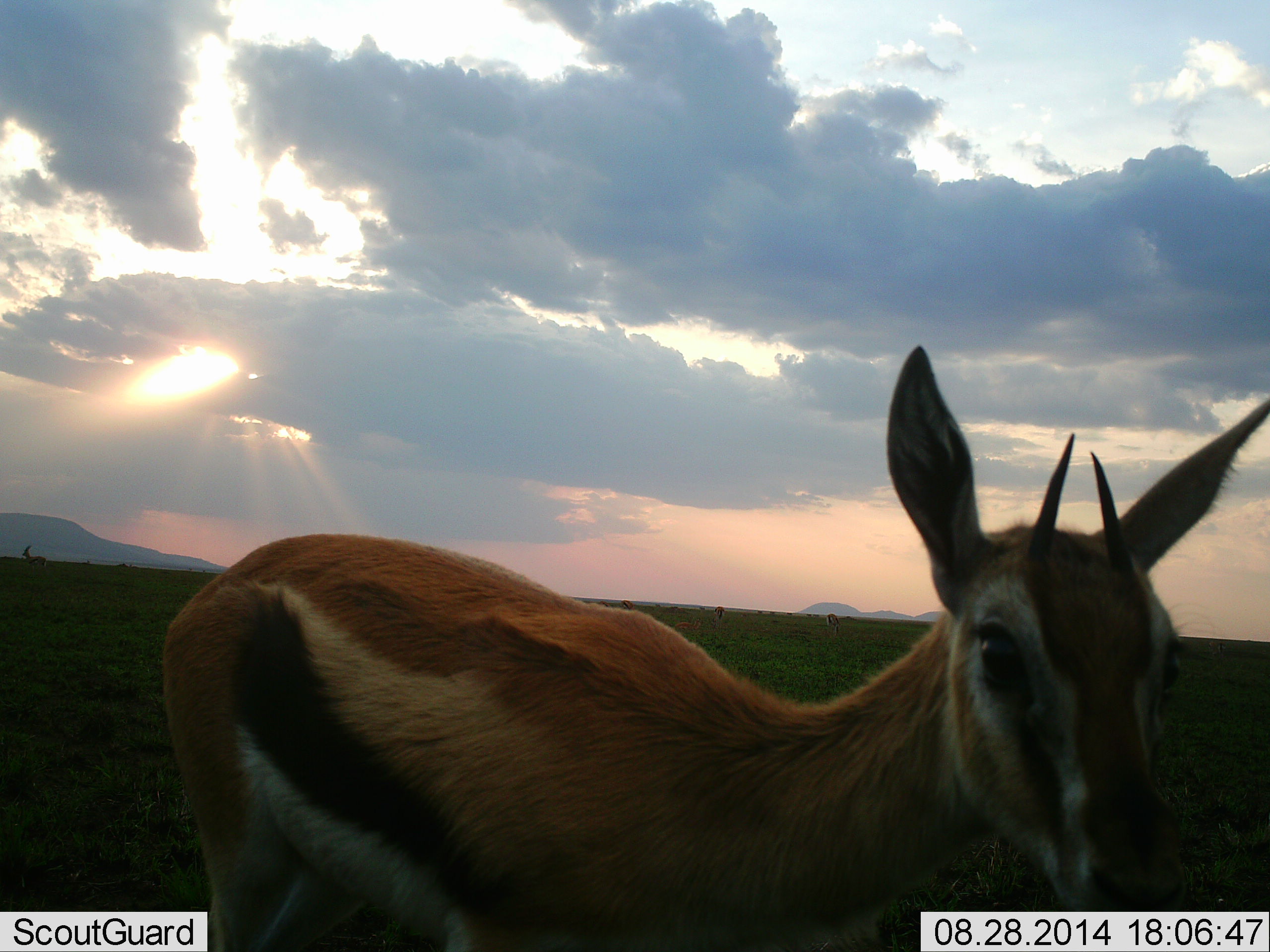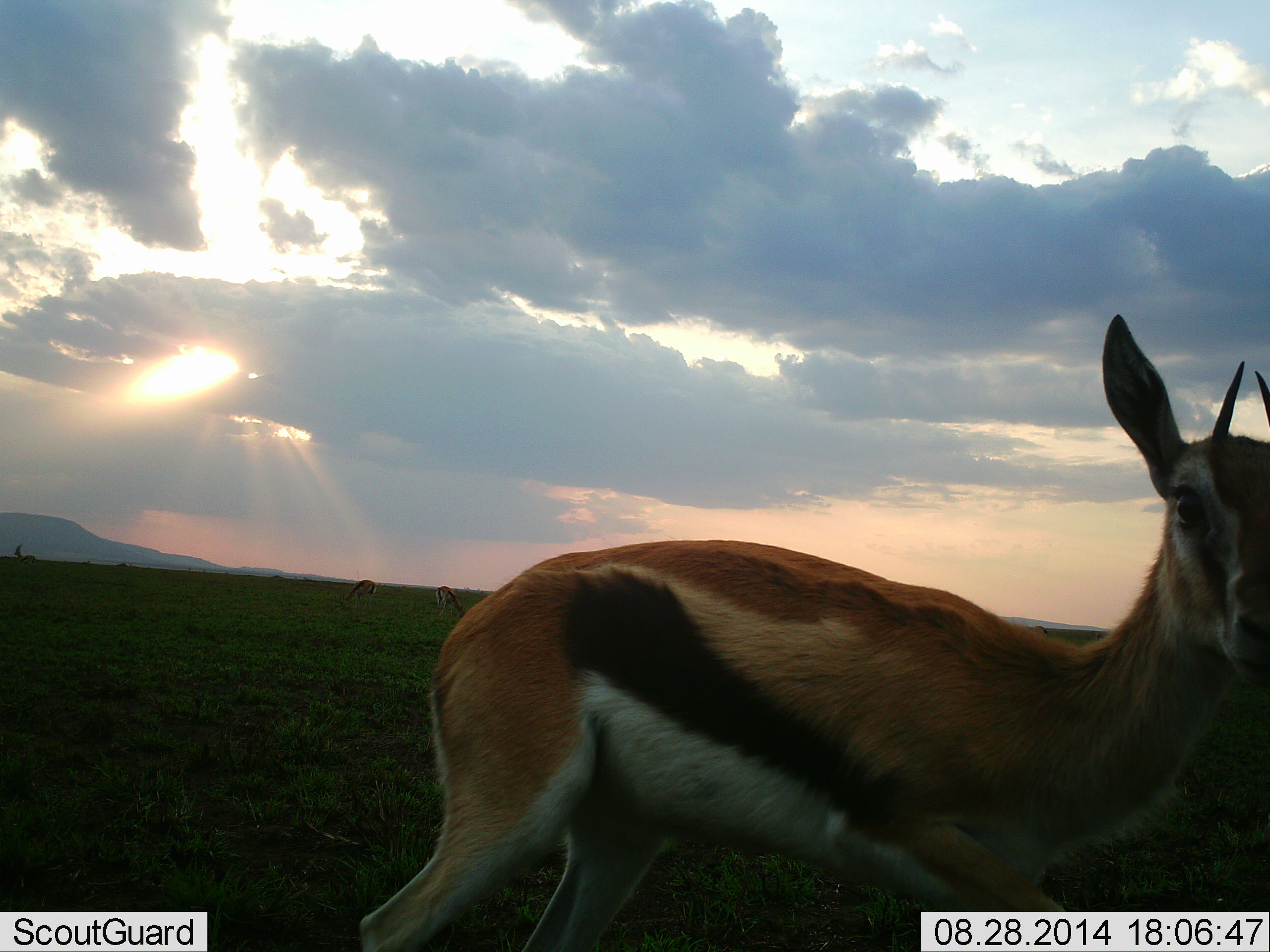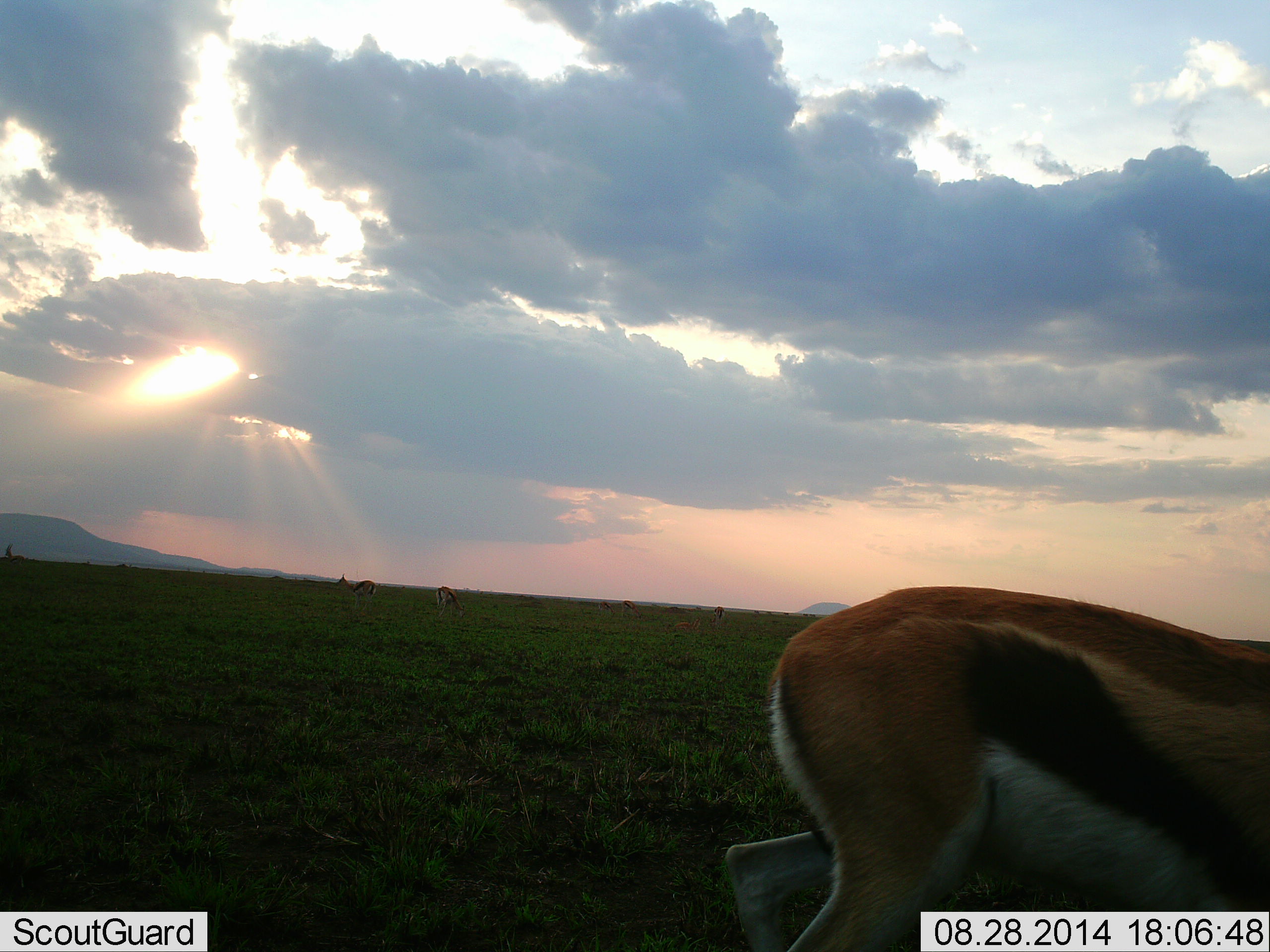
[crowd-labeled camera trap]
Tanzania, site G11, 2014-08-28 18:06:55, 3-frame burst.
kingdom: Animalia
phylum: Chordata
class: Mammalia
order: Artiodactyla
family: Bovidae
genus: Eudorcas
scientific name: Eudorcas thomsonii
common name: thomson's gazelle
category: gazellethomsons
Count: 5.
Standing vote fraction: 80%.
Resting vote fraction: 0%.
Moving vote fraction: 70%.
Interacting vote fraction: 0%.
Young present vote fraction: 0%.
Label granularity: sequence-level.